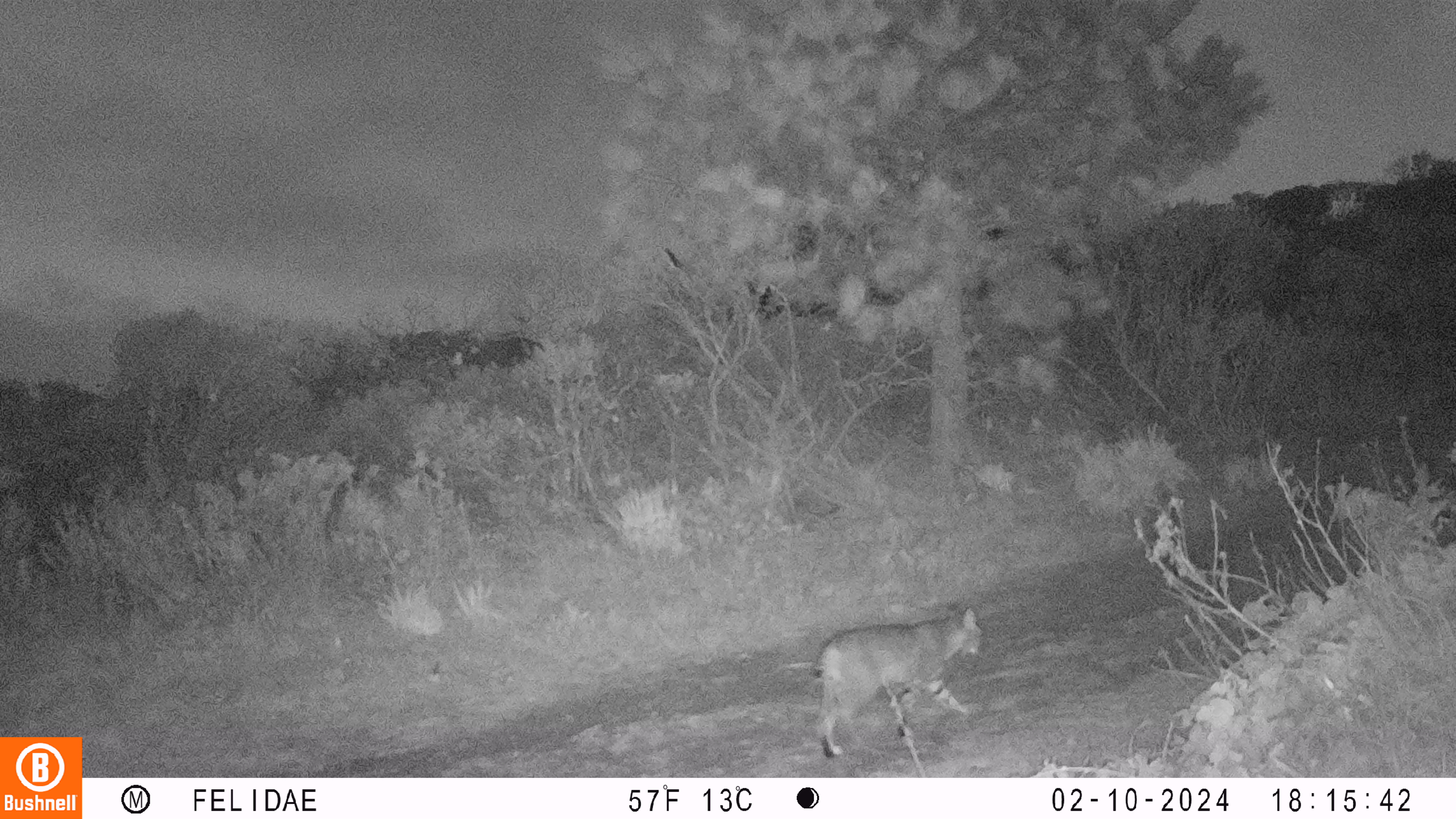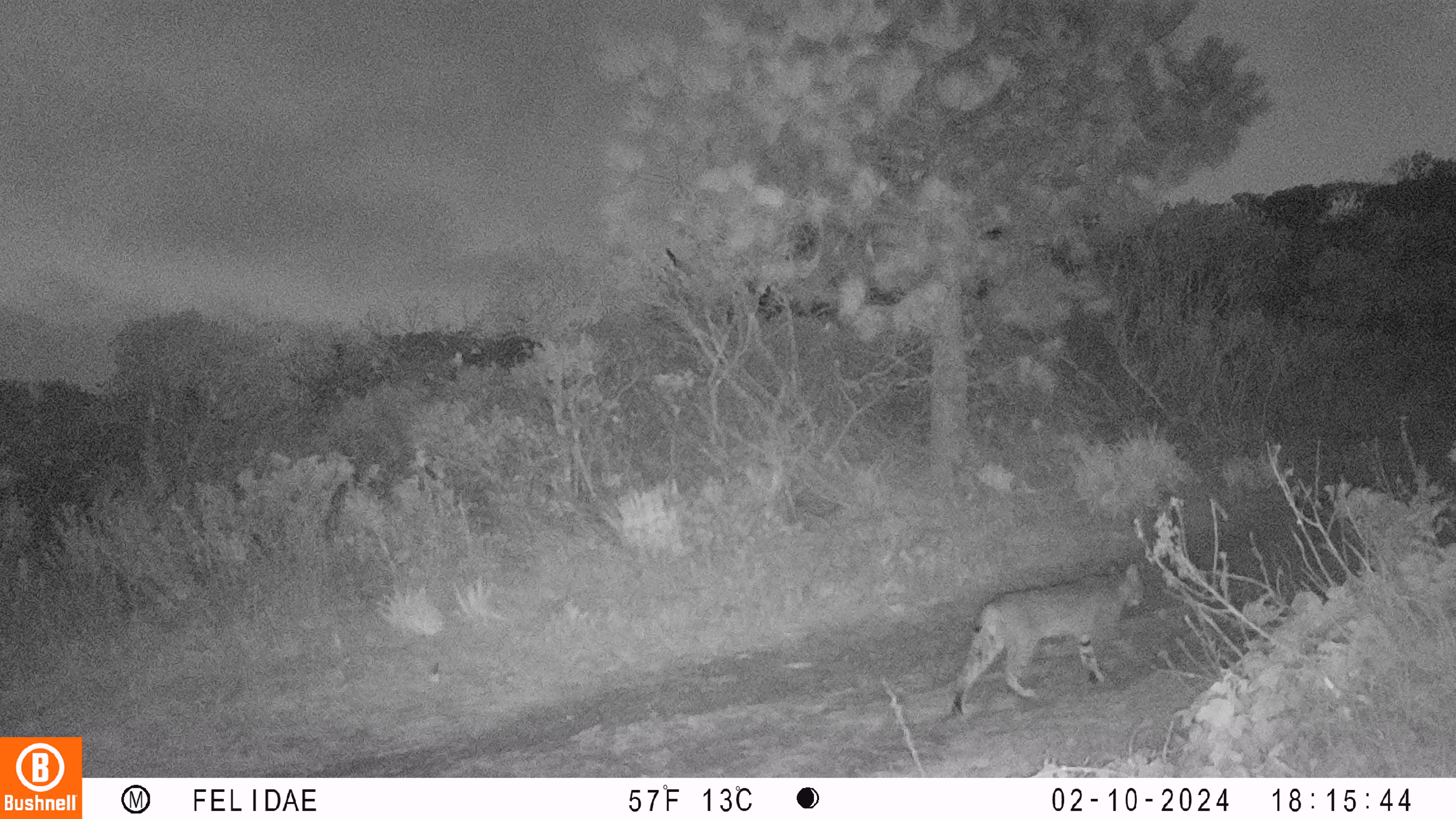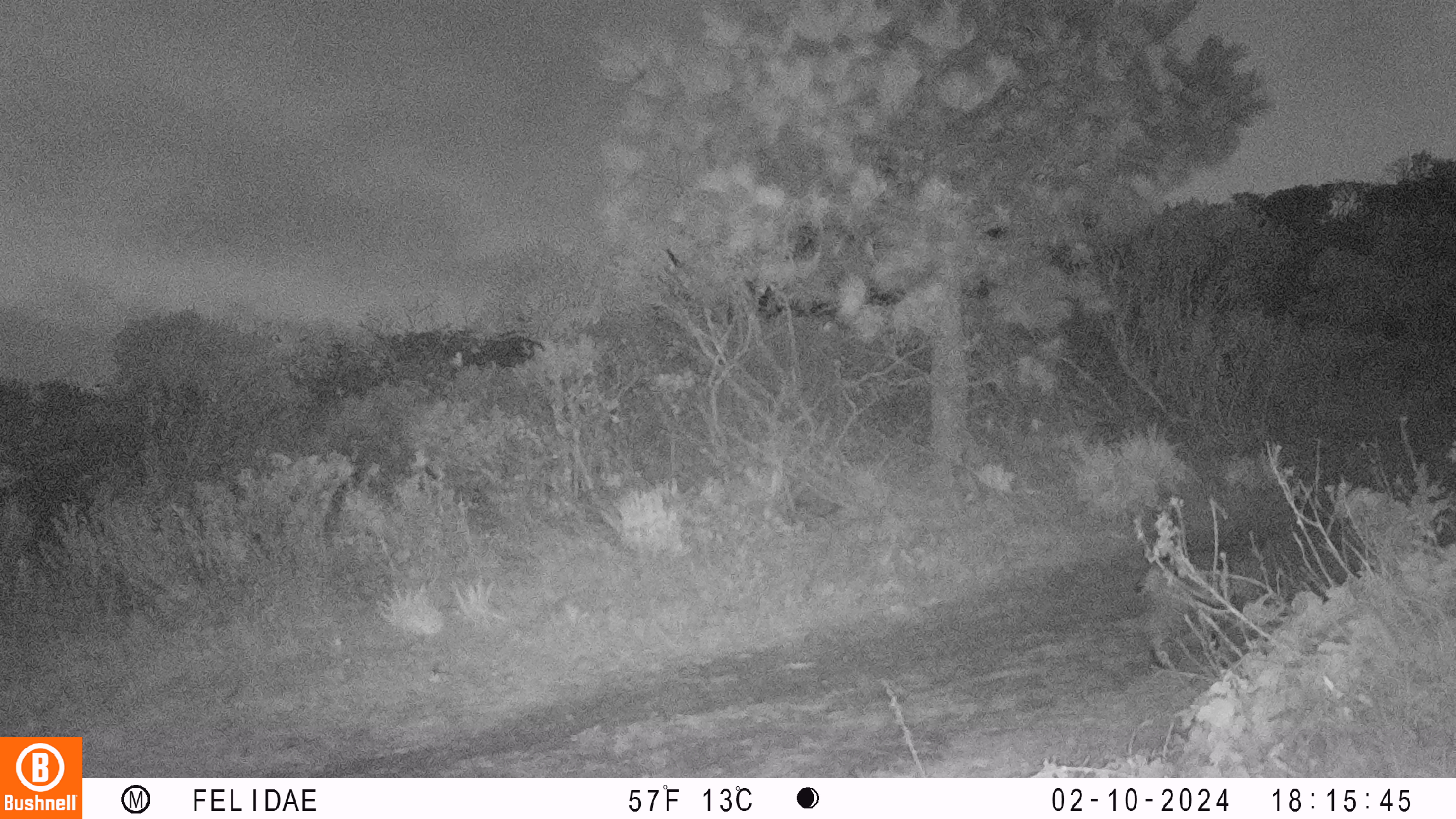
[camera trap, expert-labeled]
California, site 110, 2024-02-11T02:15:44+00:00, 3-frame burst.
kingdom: Animalia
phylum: Chordata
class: Mammalia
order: Carnivora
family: Felidae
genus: Lynx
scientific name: Lynx rufus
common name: bobcat